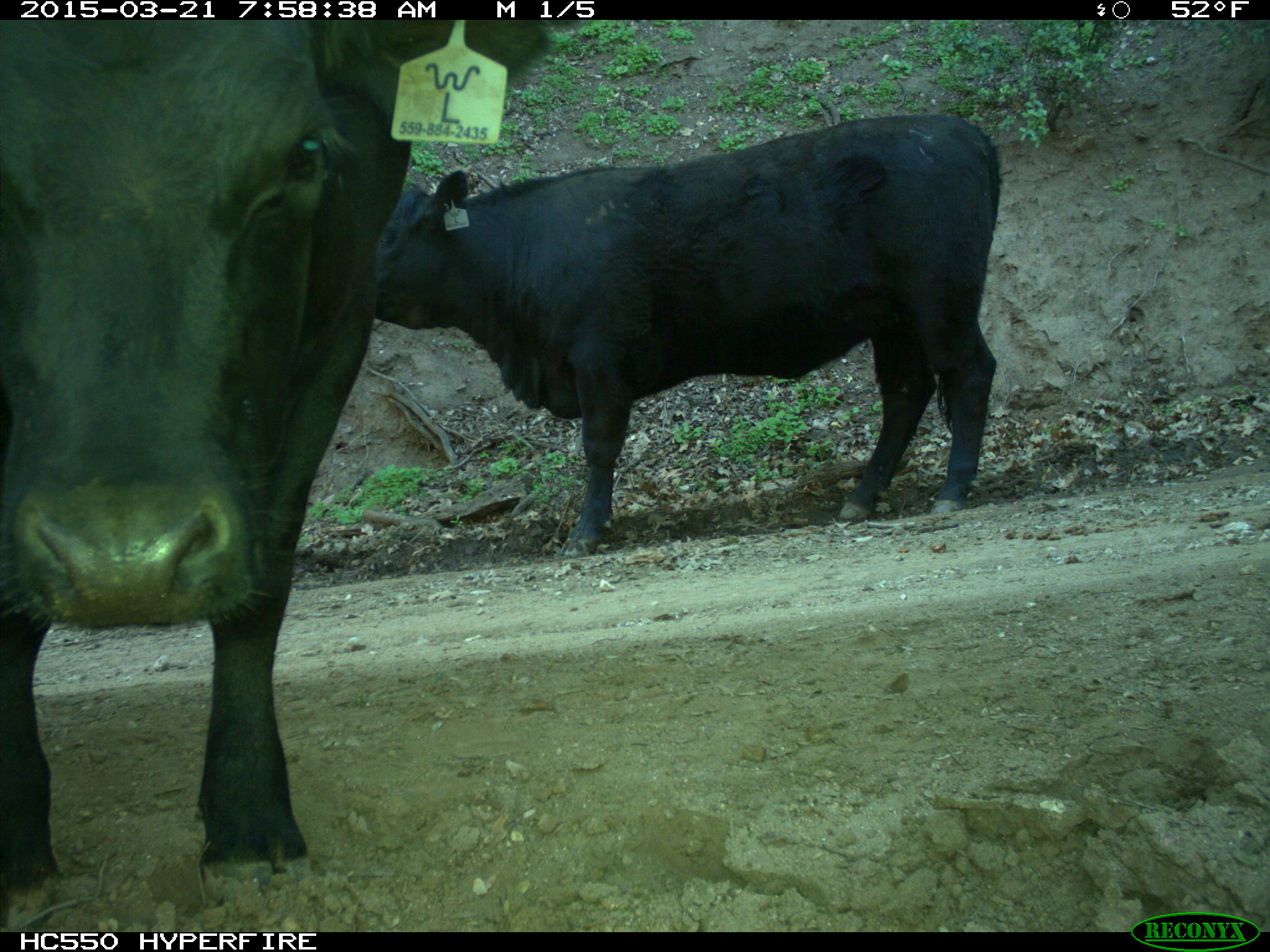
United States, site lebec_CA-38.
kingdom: Animalia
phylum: Chordata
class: Mammalia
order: Artiodactyla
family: Bovidae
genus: Bos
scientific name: Bos taurus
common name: domestic cow